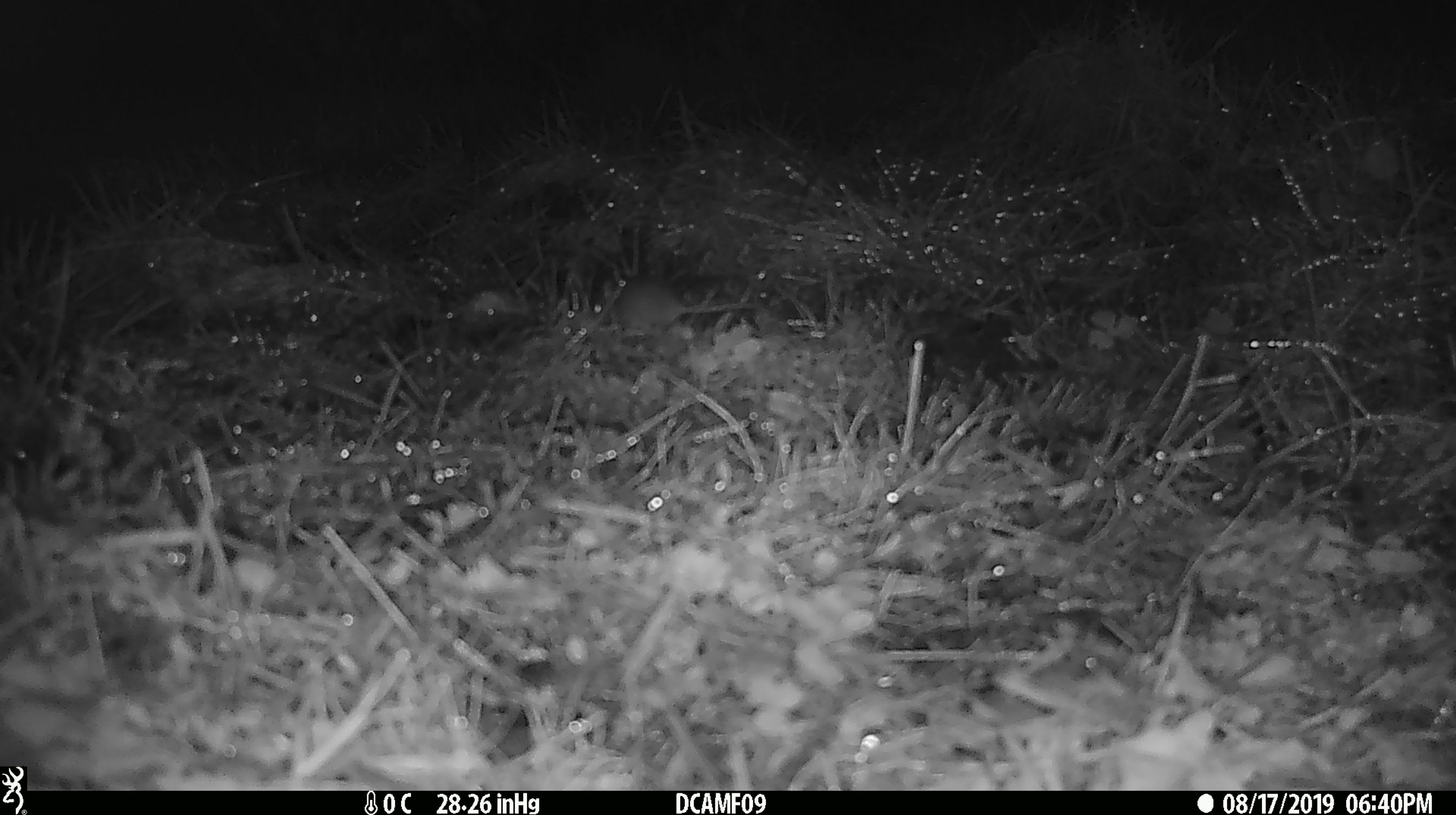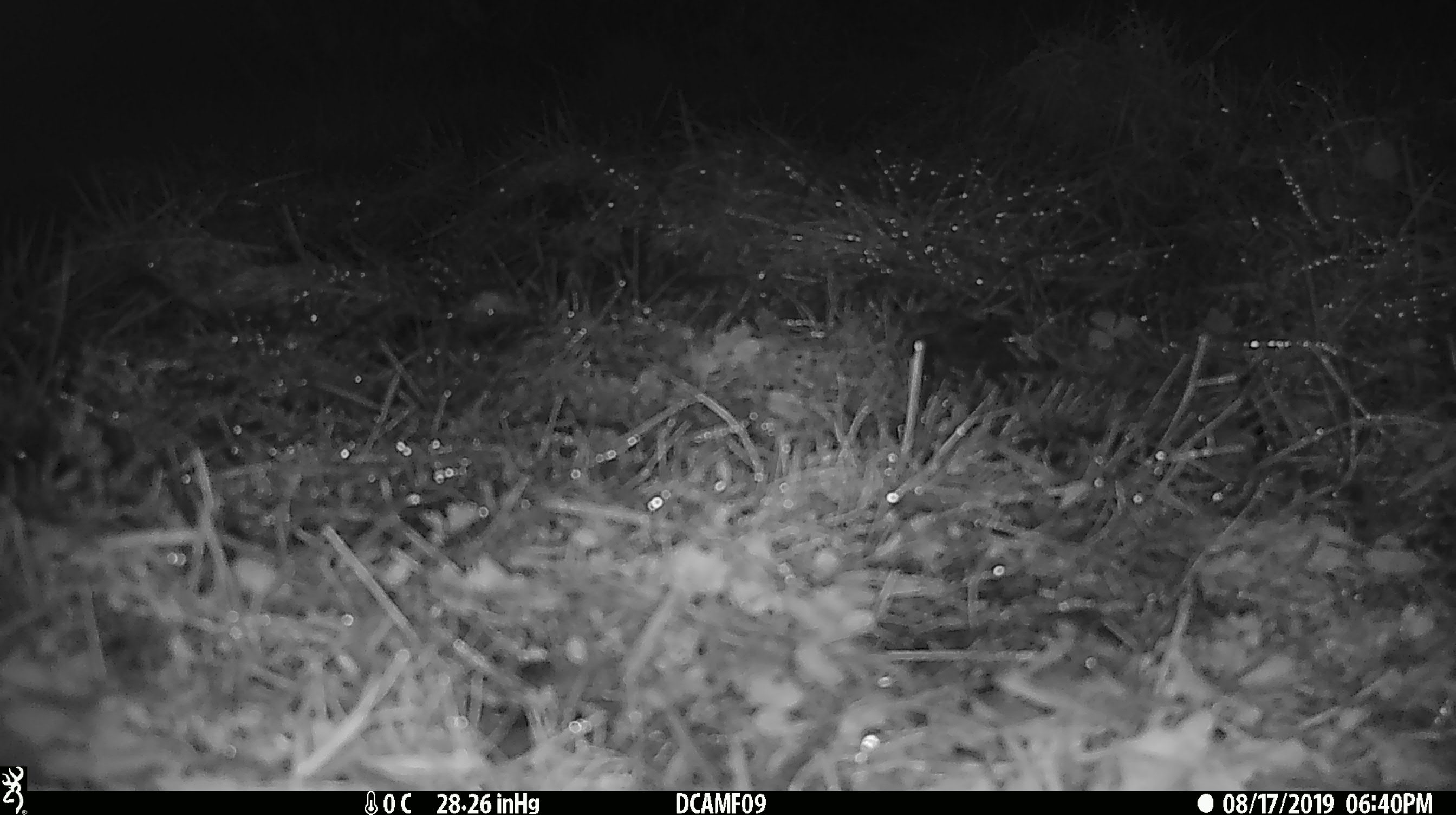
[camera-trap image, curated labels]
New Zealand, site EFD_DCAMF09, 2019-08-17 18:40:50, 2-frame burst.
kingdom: Animalia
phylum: Chordata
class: Mammalia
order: Rodentia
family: Muridae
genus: Mus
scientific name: Mus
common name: mouse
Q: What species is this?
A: Mouse (Mus).